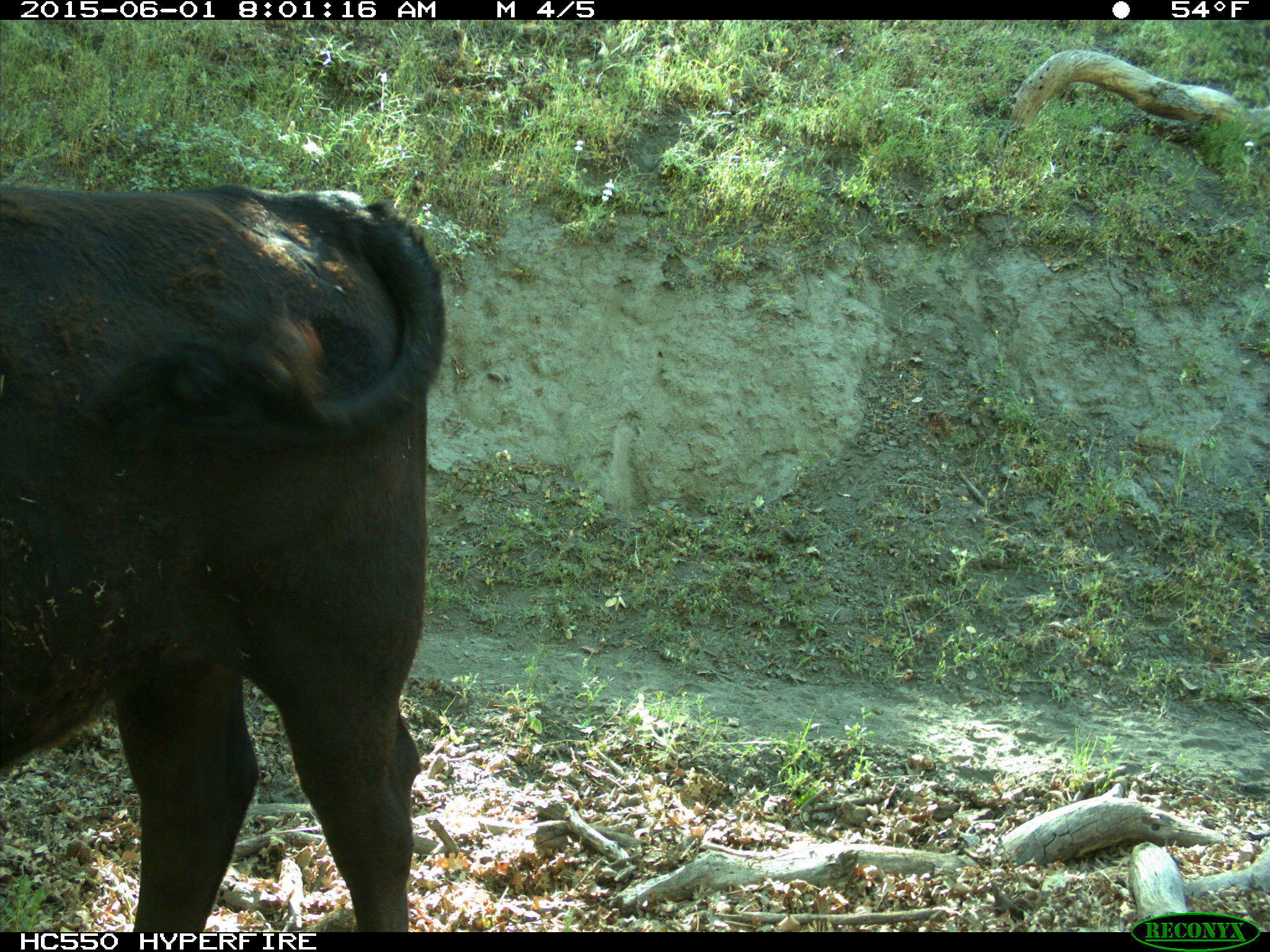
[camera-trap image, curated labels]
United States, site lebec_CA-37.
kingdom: Animalia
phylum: Chordata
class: Mammalia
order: Artiodactyla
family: Bovidae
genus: Bos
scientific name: Bos taurus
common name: domestic cow